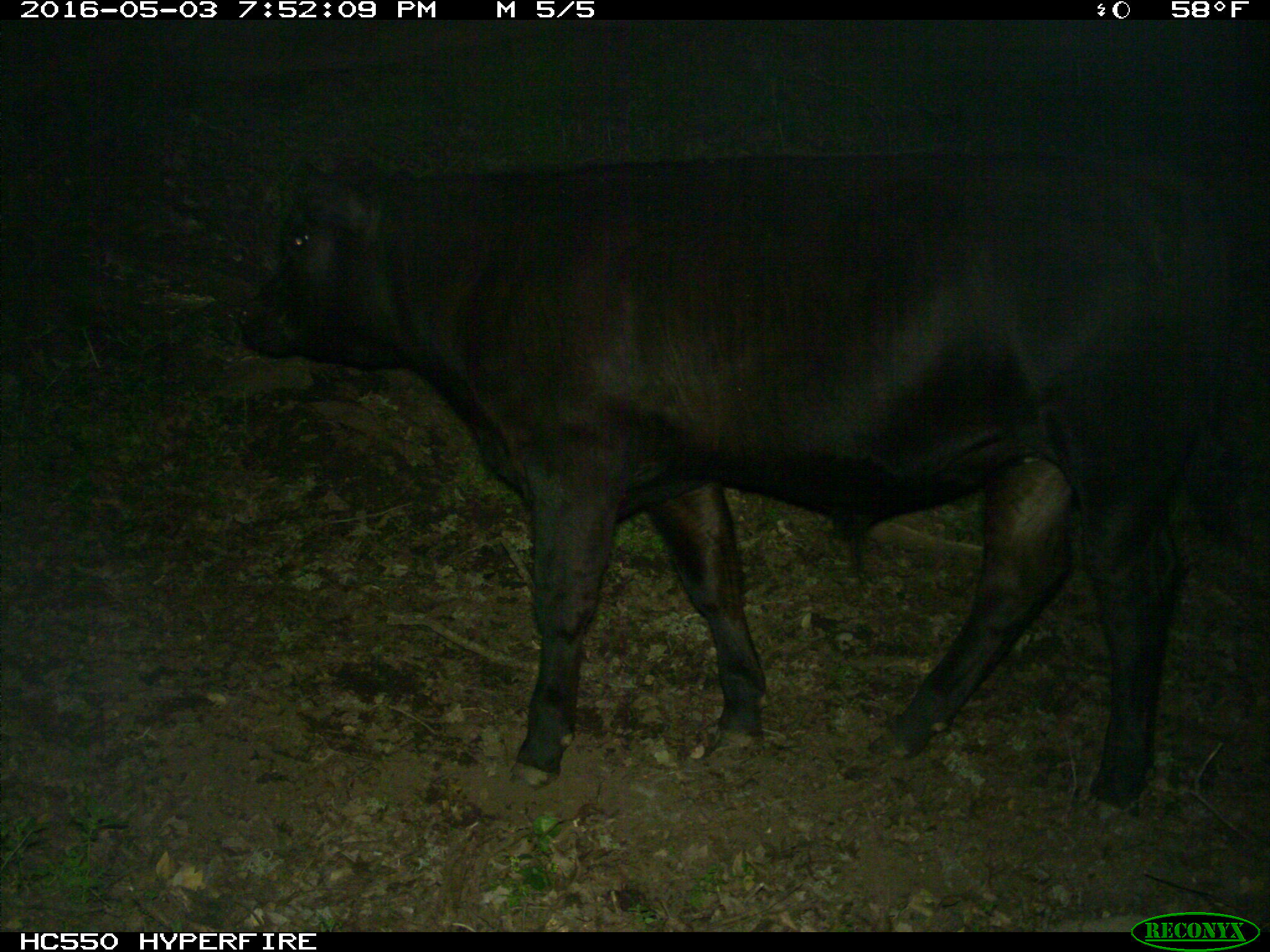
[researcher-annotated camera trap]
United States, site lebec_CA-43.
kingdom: Animalia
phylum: Chordata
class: Mammalia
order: Artiodactyla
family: Bovidae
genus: Bos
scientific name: Bos taurus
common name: domestic cow